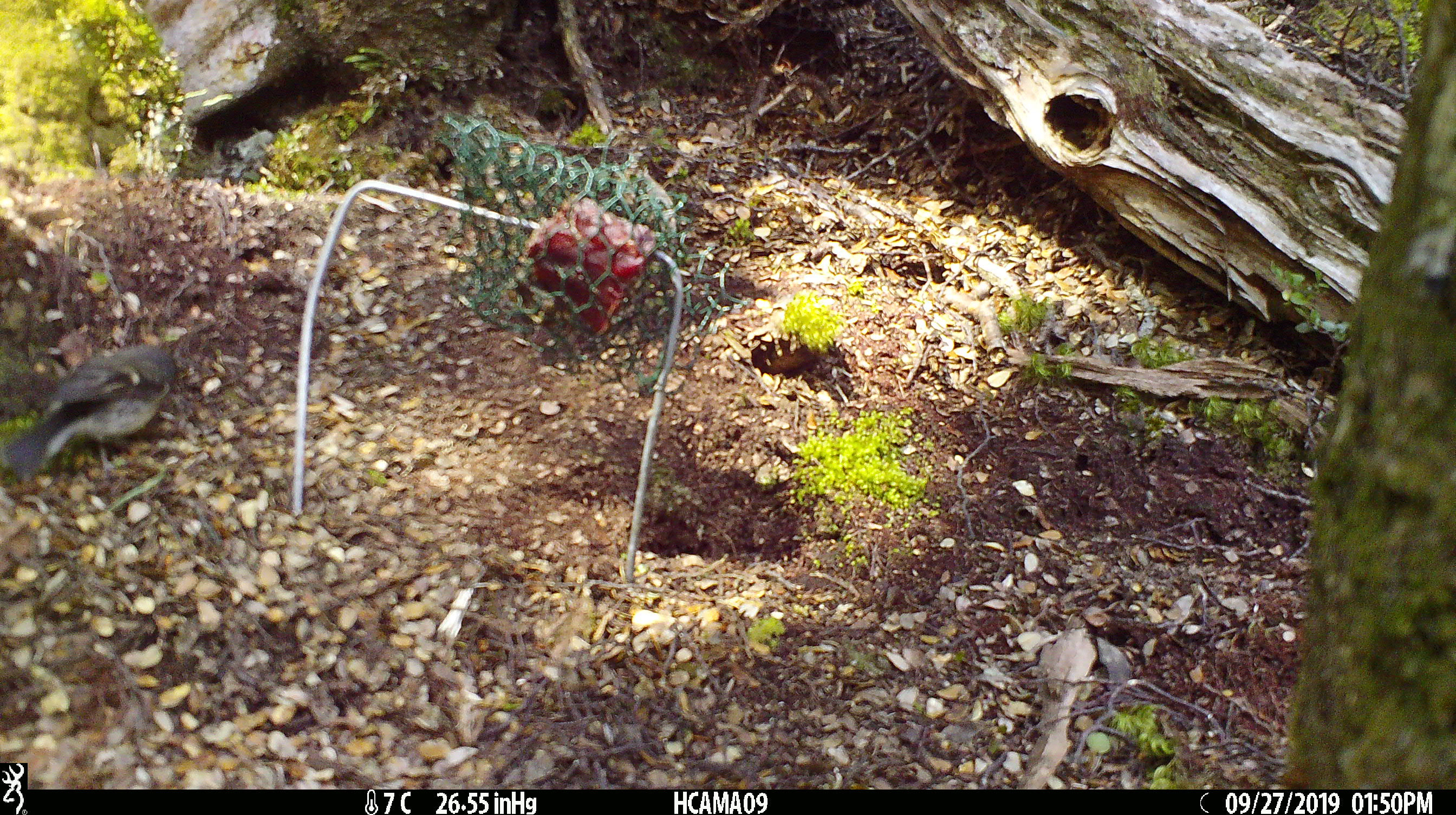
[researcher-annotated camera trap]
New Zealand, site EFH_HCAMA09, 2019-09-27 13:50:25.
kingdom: Animalia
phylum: Chordata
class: Aves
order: Passeriformes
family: Petroicidae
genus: Petroica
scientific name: Petroica macrocephala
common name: tomtit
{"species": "tomtit (Petroica macrocephala)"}